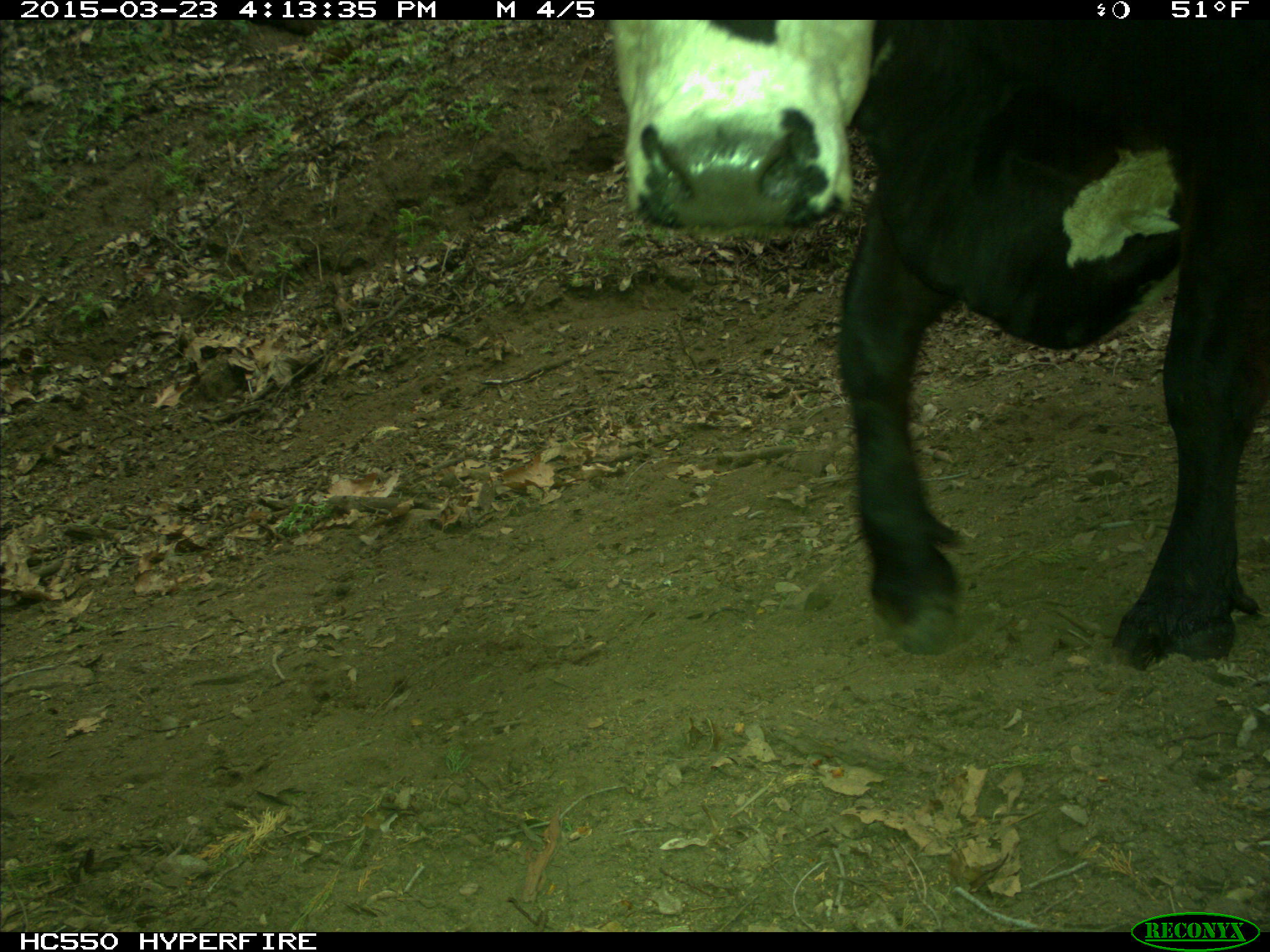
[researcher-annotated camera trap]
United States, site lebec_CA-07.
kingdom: Animalia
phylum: Chordata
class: Mammalia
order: Artiodactyla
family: Bovidae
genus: Bos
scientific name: Bos taurus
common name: domestic cow